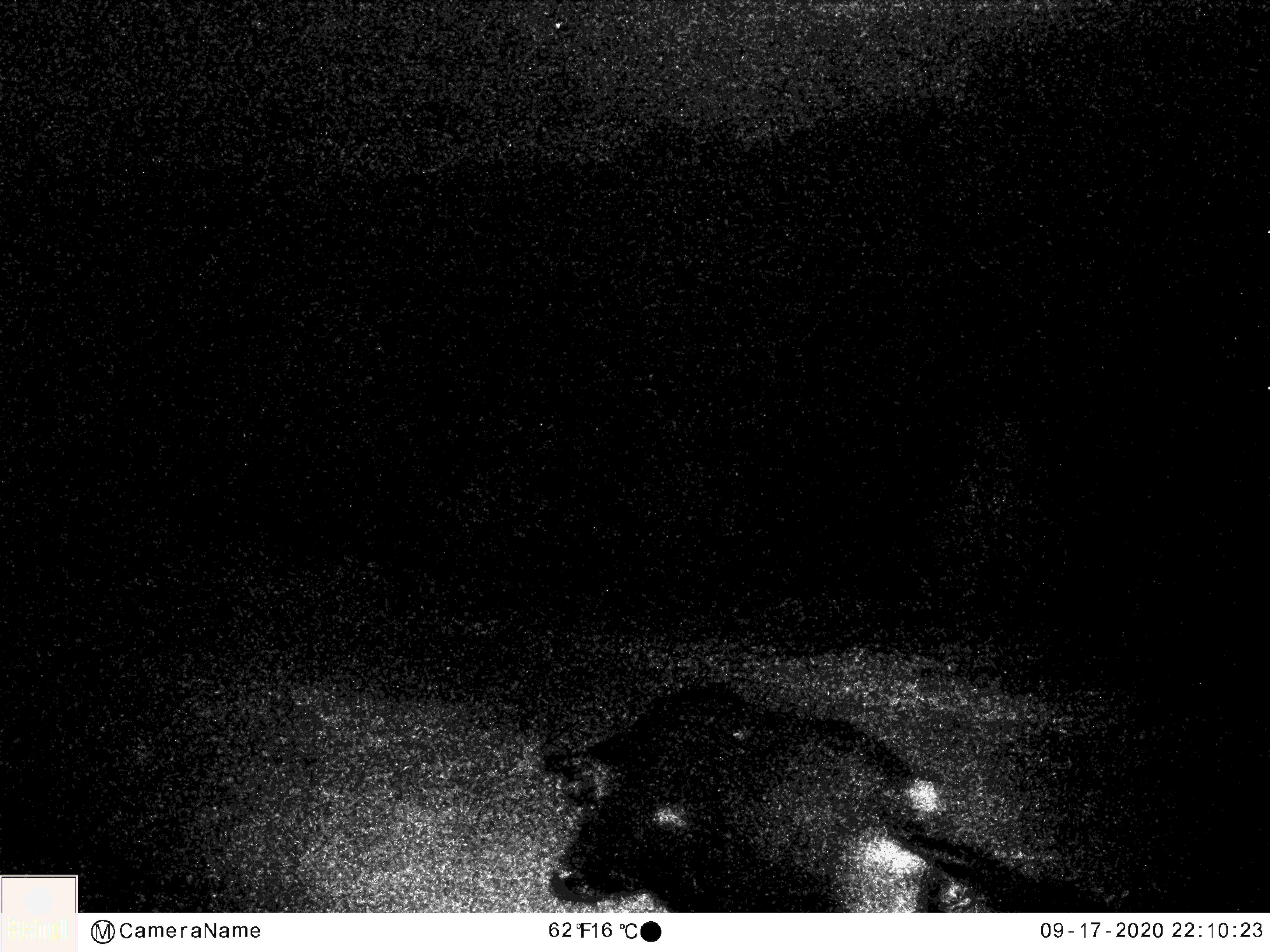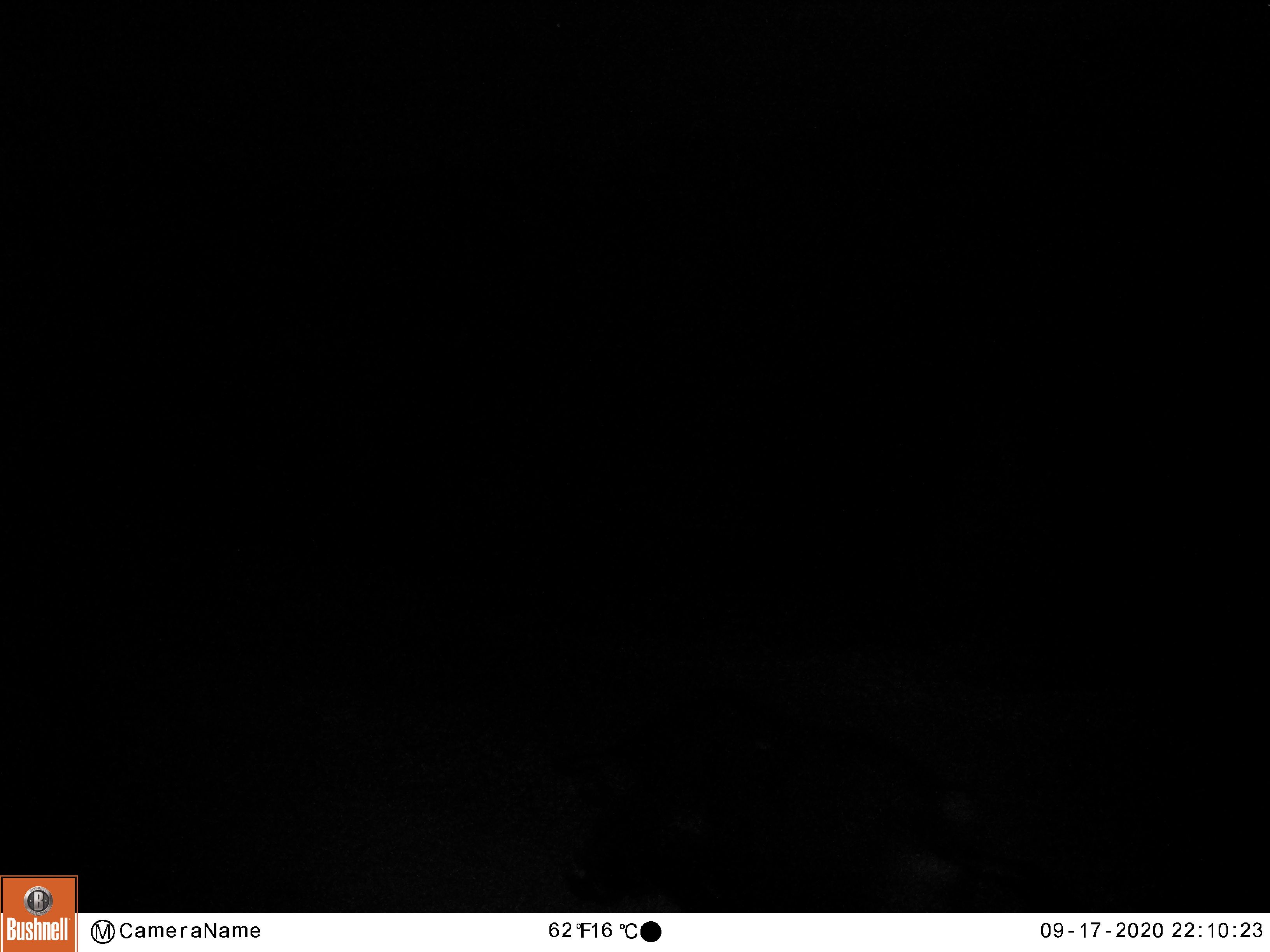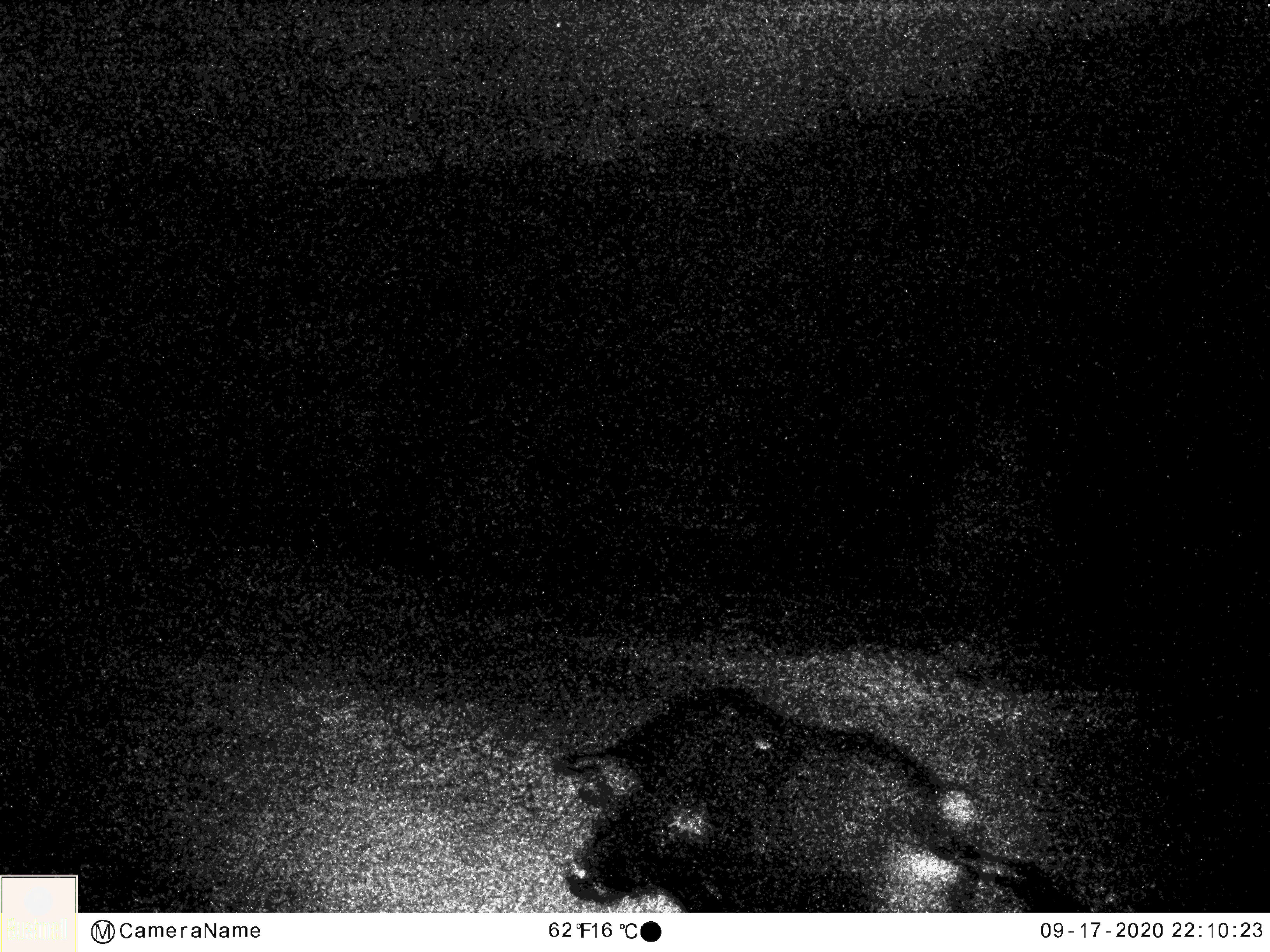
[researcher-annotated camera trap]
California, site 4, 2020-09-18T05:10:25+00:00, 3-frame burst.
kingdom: Animalia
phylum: Chordata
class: Mammalia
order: Artiodactyla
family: Suidae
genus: Sus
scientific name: Sus scrofa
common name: wild boar